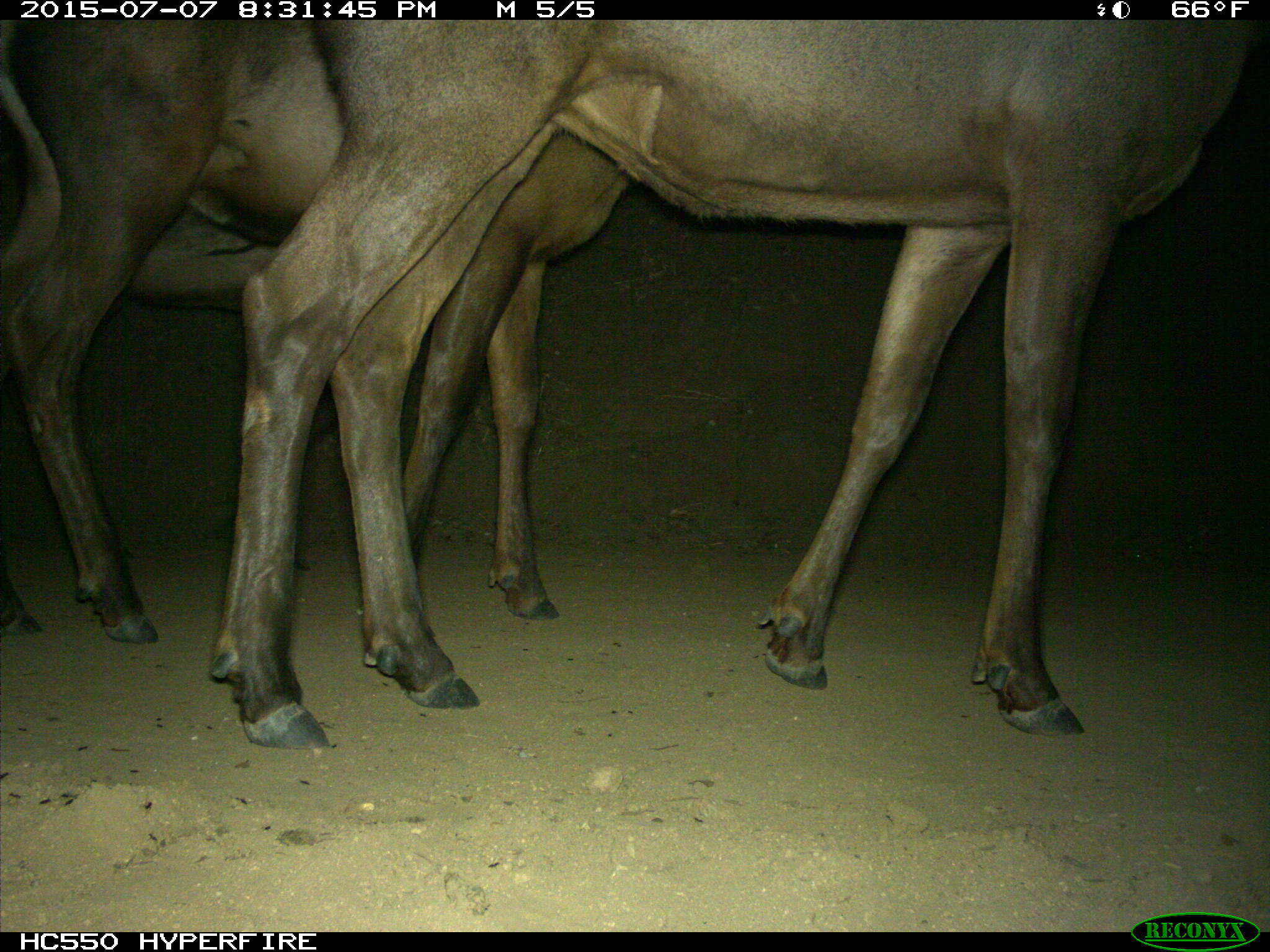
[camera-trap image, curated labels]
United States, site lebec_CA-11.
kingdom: Animalia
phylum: Chordata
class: Mammalia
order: Artiodactyla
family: Cervidae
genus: Cervus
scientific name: Cervus canadensis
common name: elk